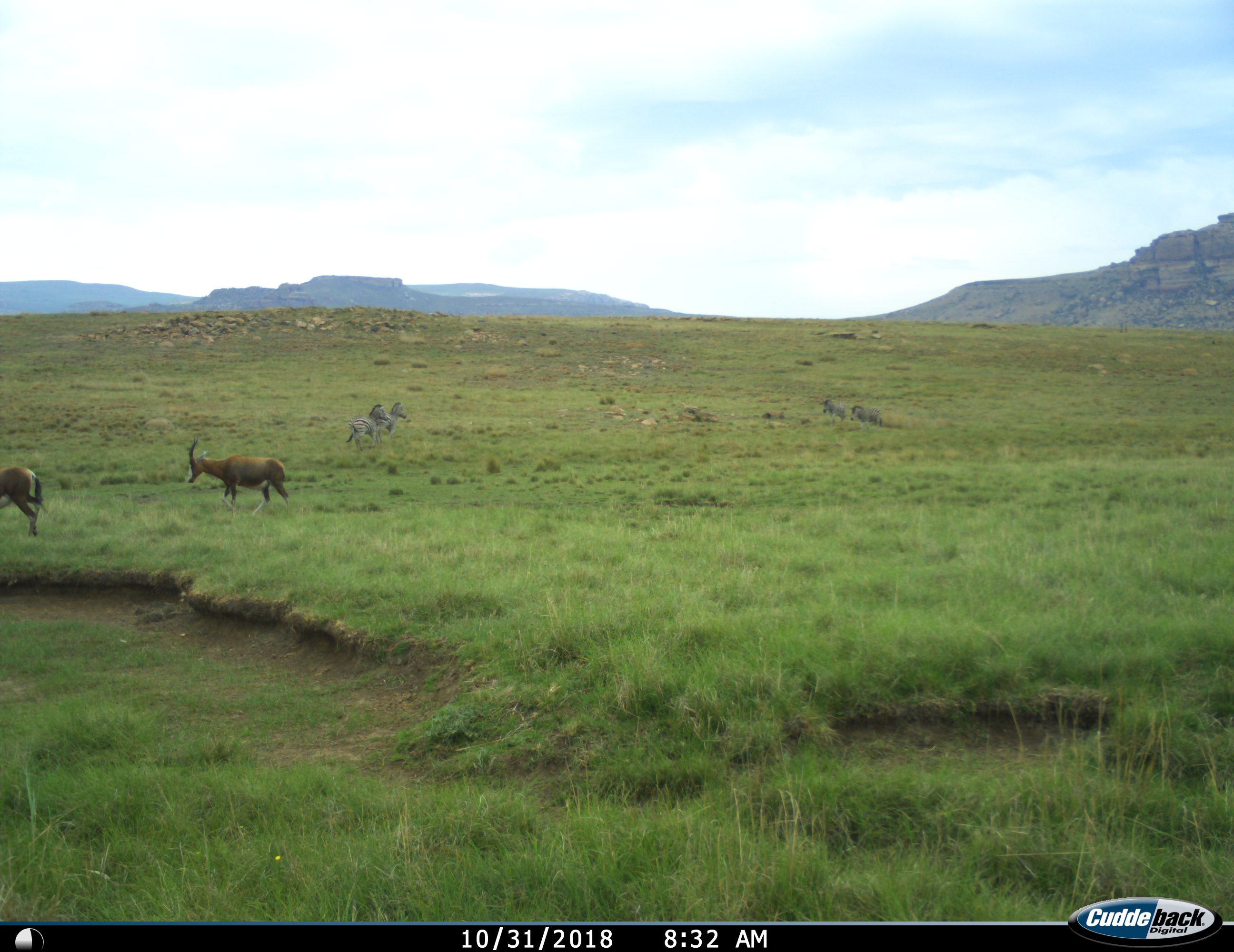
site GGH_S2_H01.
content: unidentified animal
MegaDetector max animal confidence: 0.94